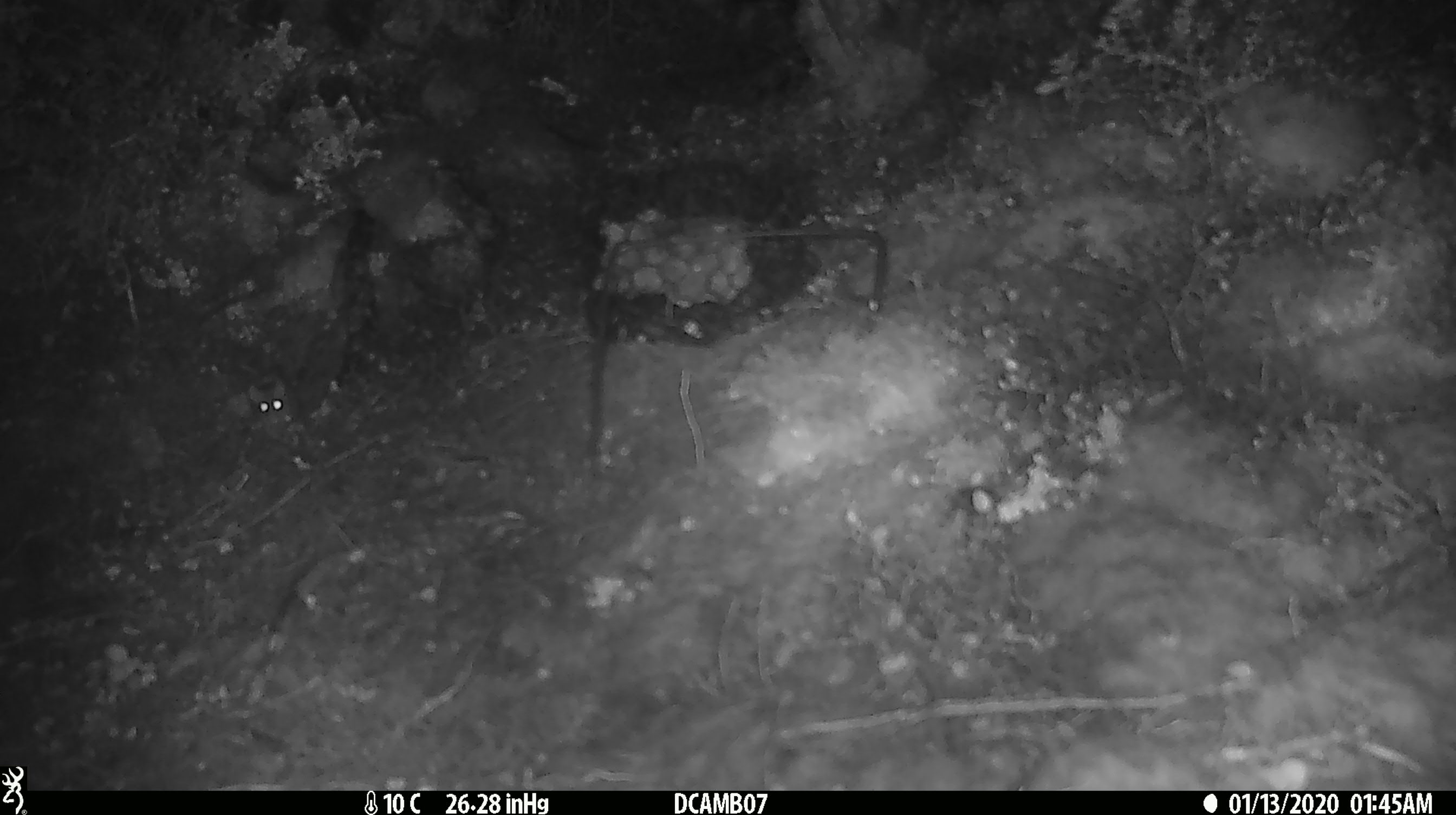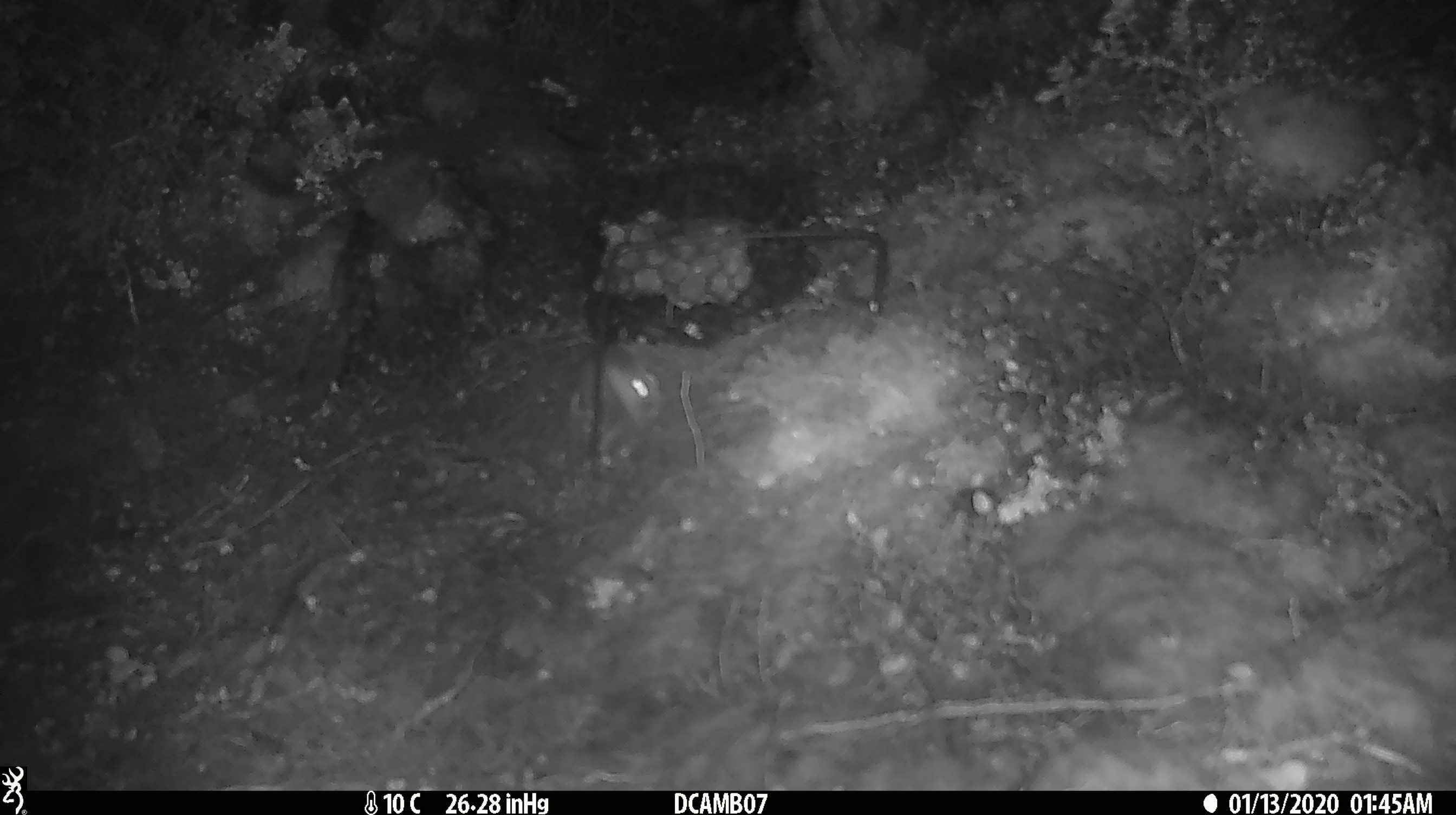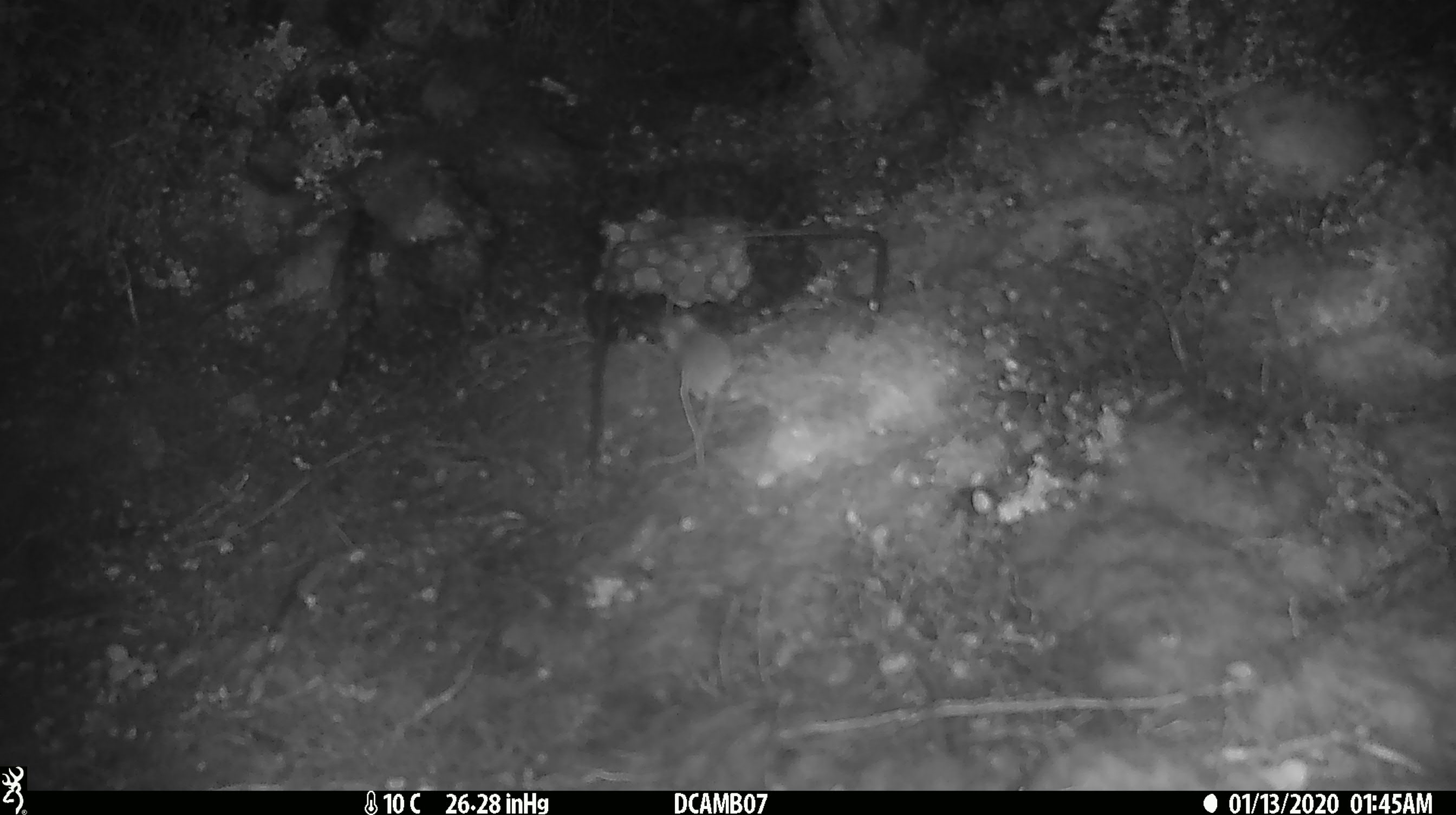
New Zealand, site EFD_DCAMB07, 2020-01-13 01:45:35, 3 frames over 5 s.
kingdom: Animalia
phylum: Chordata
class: Mammalia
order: Rodentia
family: Muridae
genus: Mus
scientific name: Mus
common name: mouse